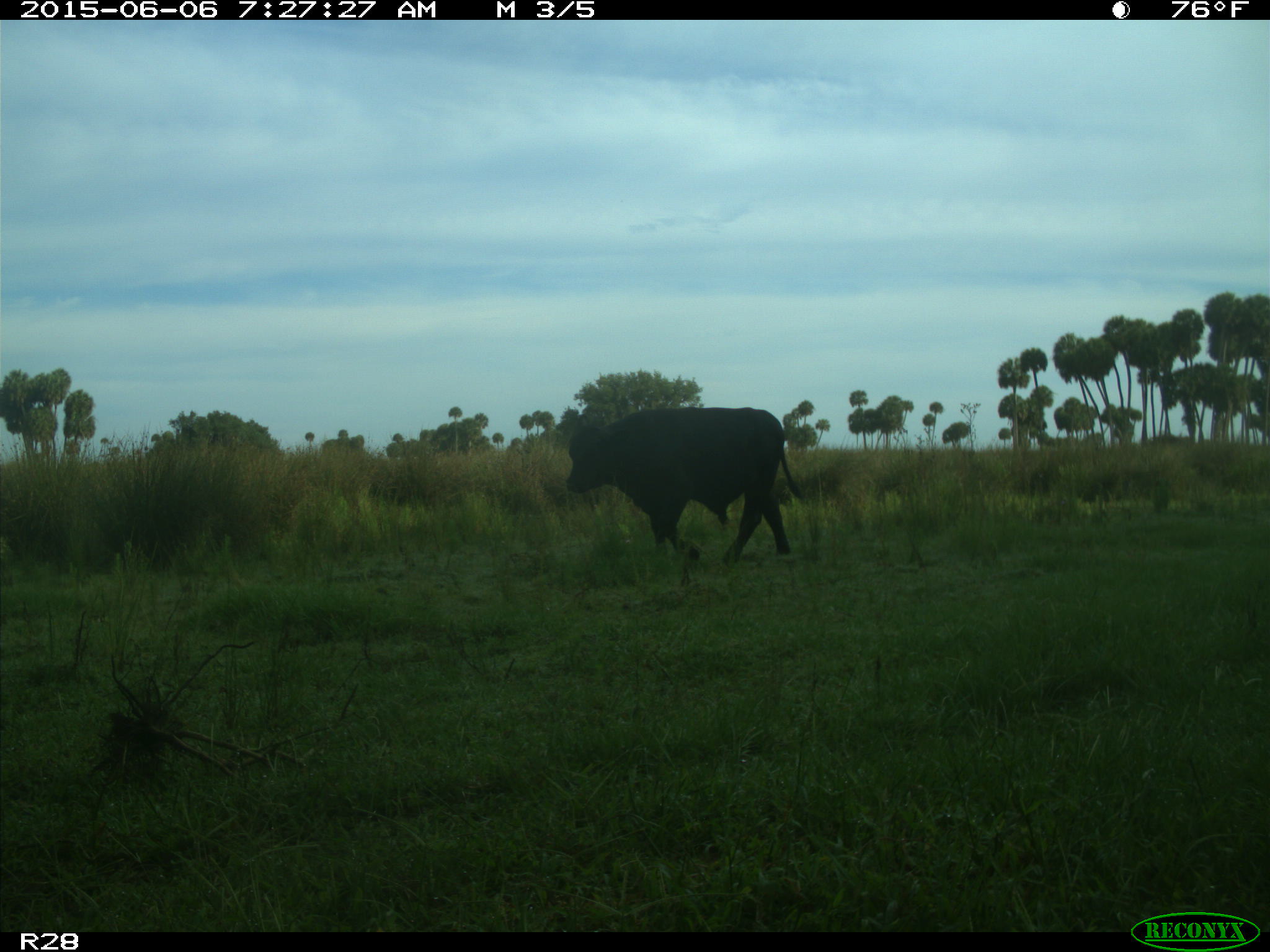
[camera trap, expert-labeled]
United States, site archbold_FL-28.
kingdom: Animalia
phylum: Chordata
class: Mammalia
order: Artiodactyla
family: Bovidae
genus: Bos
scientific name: Bos taurus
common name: domestic cow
Bos taurus (domestic cow).